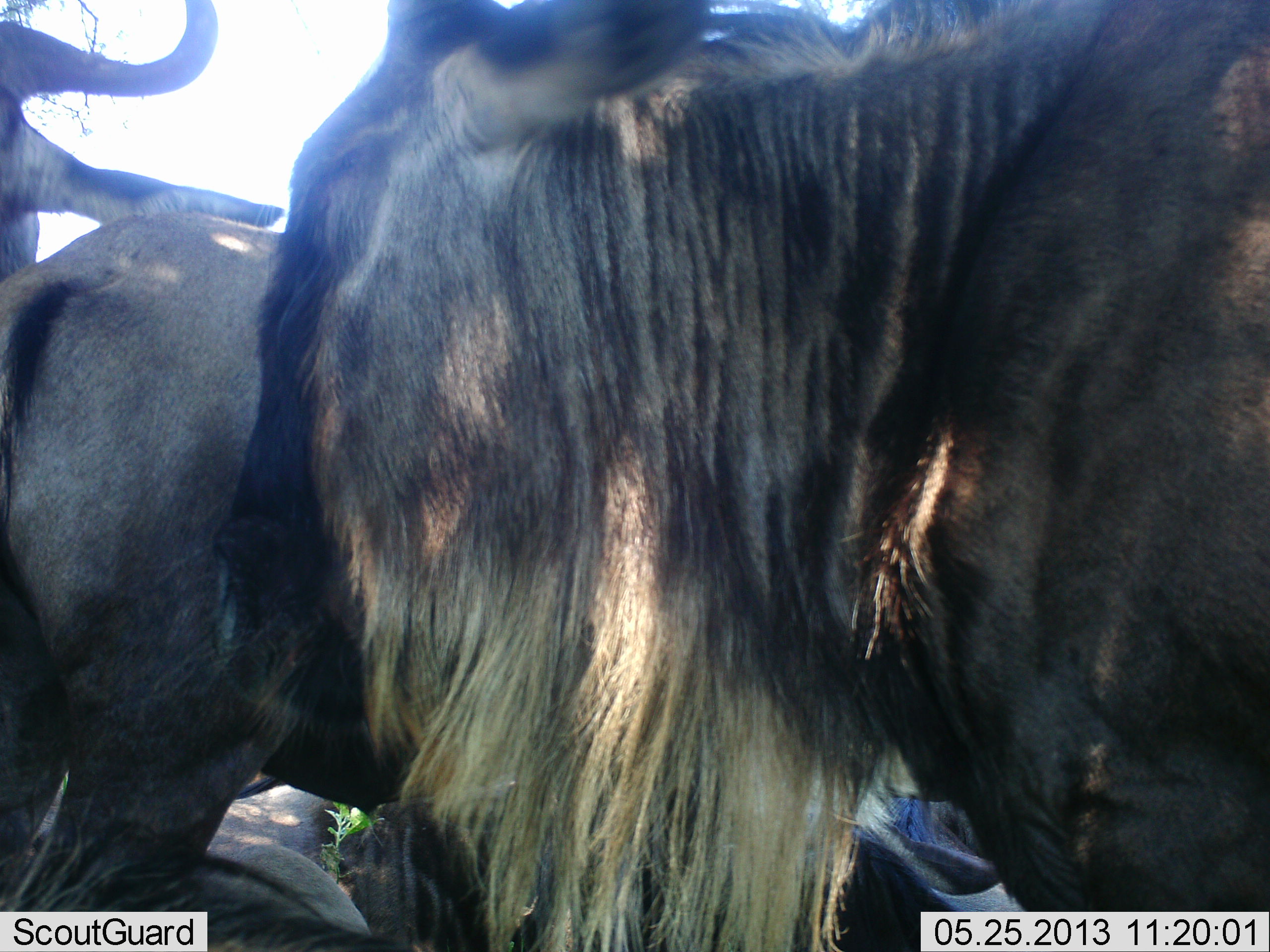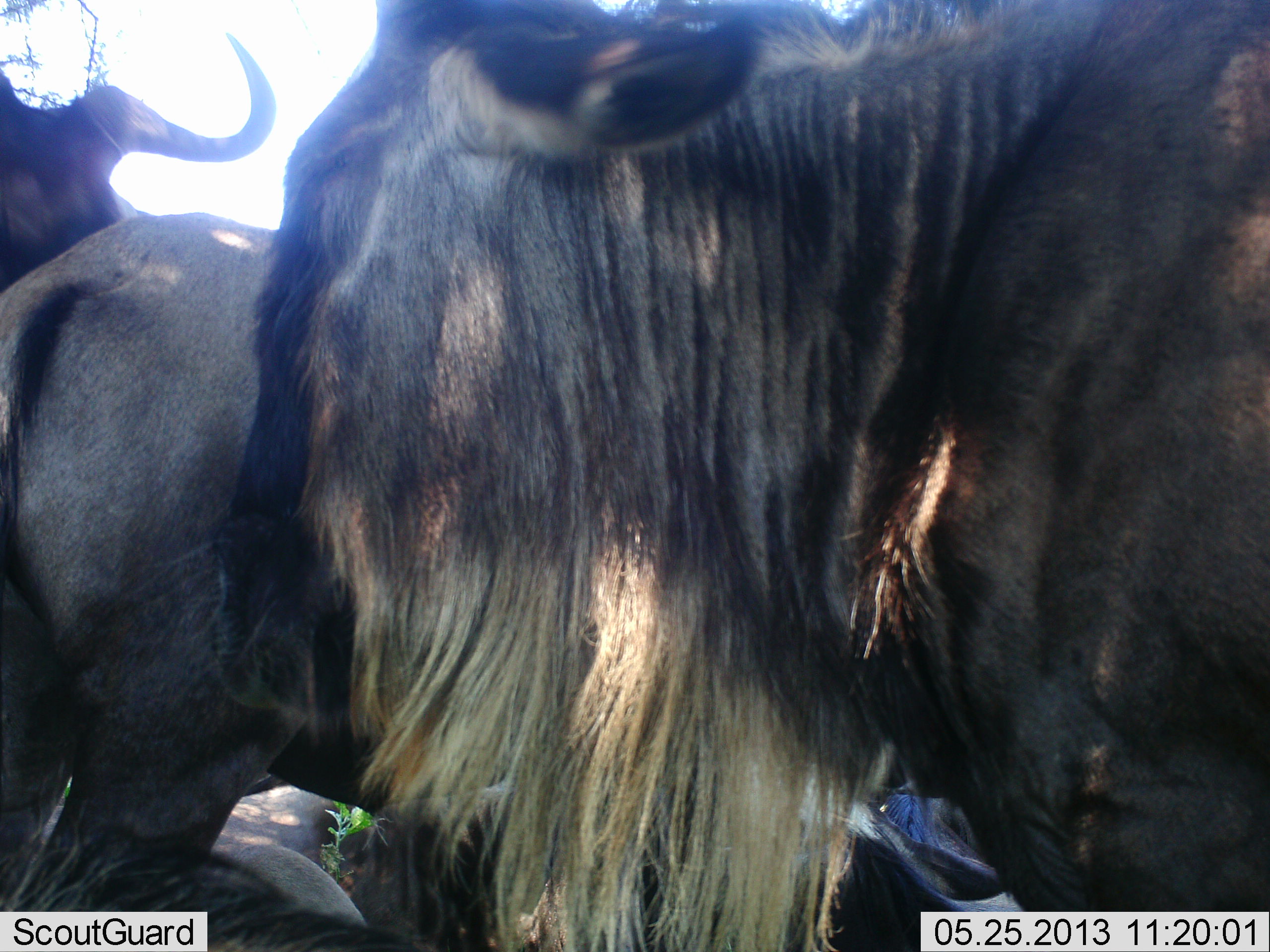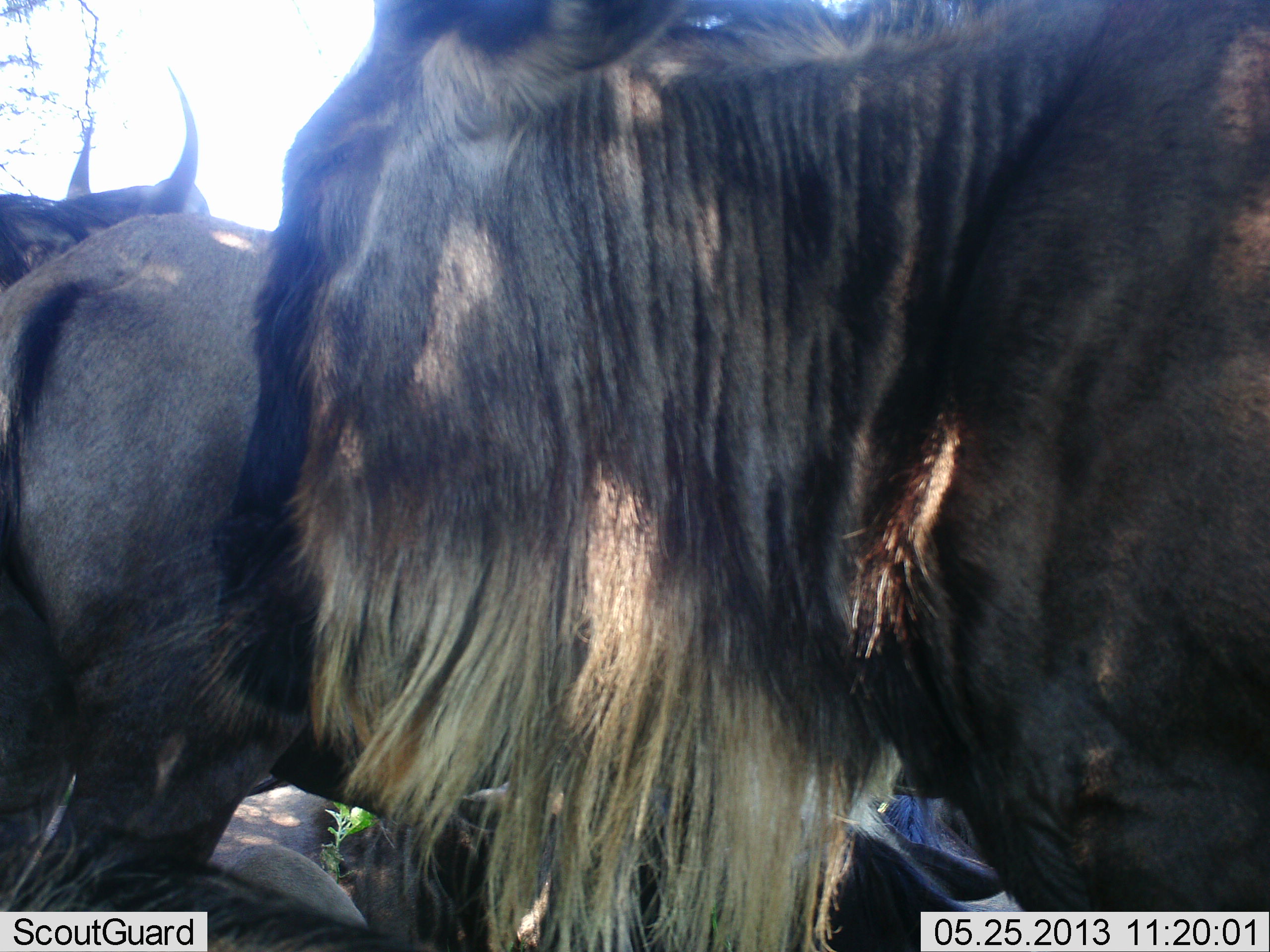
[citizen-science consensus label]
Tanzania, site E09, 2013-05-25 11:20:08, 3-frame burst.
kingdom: Animalia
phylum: Chordata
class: Mammalia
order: Artiodactyla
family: Bovidae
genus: Connochaetes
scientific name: Connochaetes taurinus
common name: blue wildebeest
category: wildebeest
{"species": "wildebeest (blue wildebeest) (Connochaetes taurinus)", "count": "3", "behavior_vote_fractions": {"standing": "82%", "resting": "65%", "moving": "12%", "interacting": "0%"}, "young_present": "0%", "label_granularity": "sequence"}